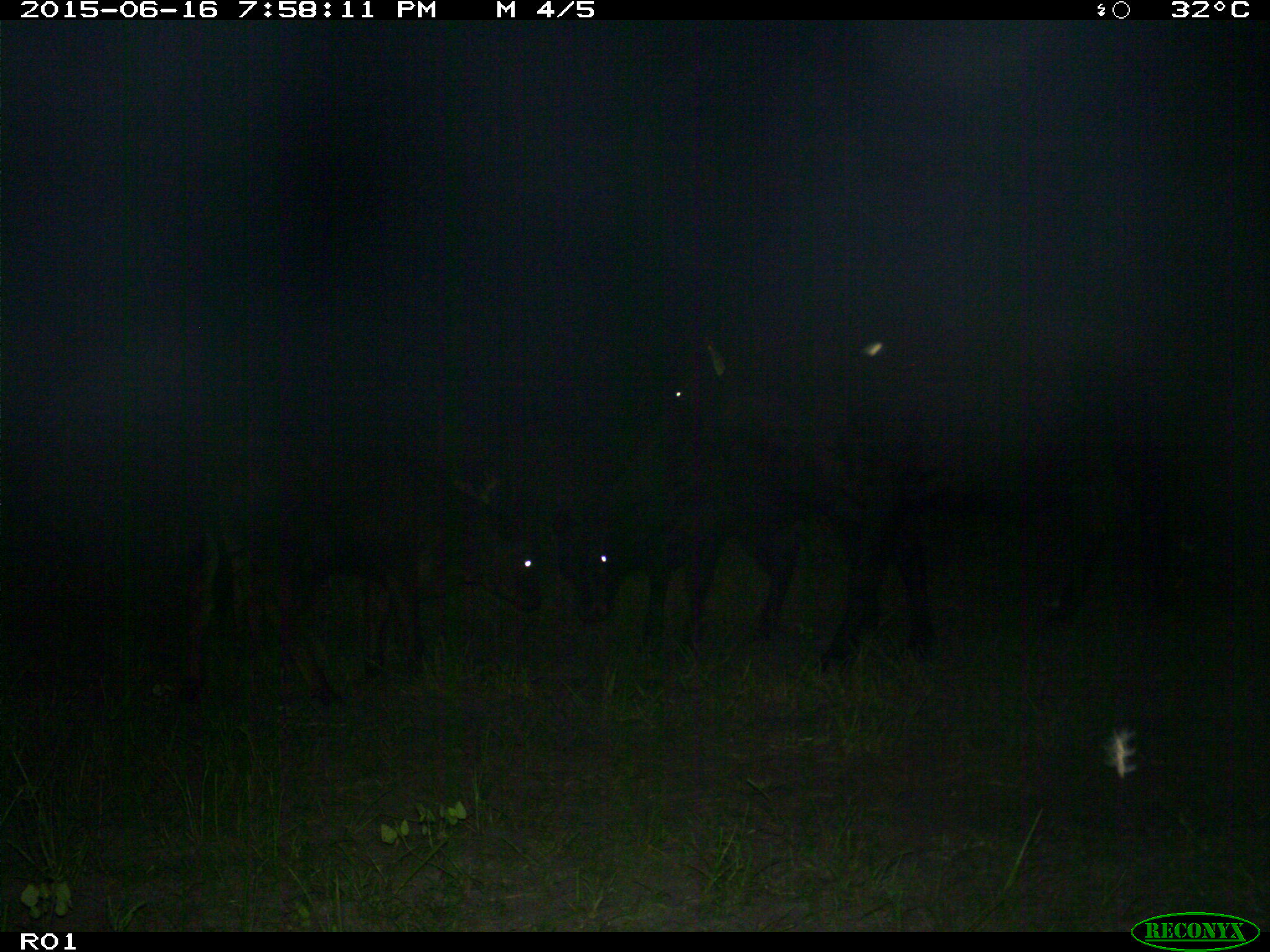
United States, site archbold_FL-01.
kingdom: Animalia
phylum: Chordata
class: Mammalia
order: Artiodactyla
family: Bovidae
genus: Bos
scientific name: Bos taurus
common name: domestic cow